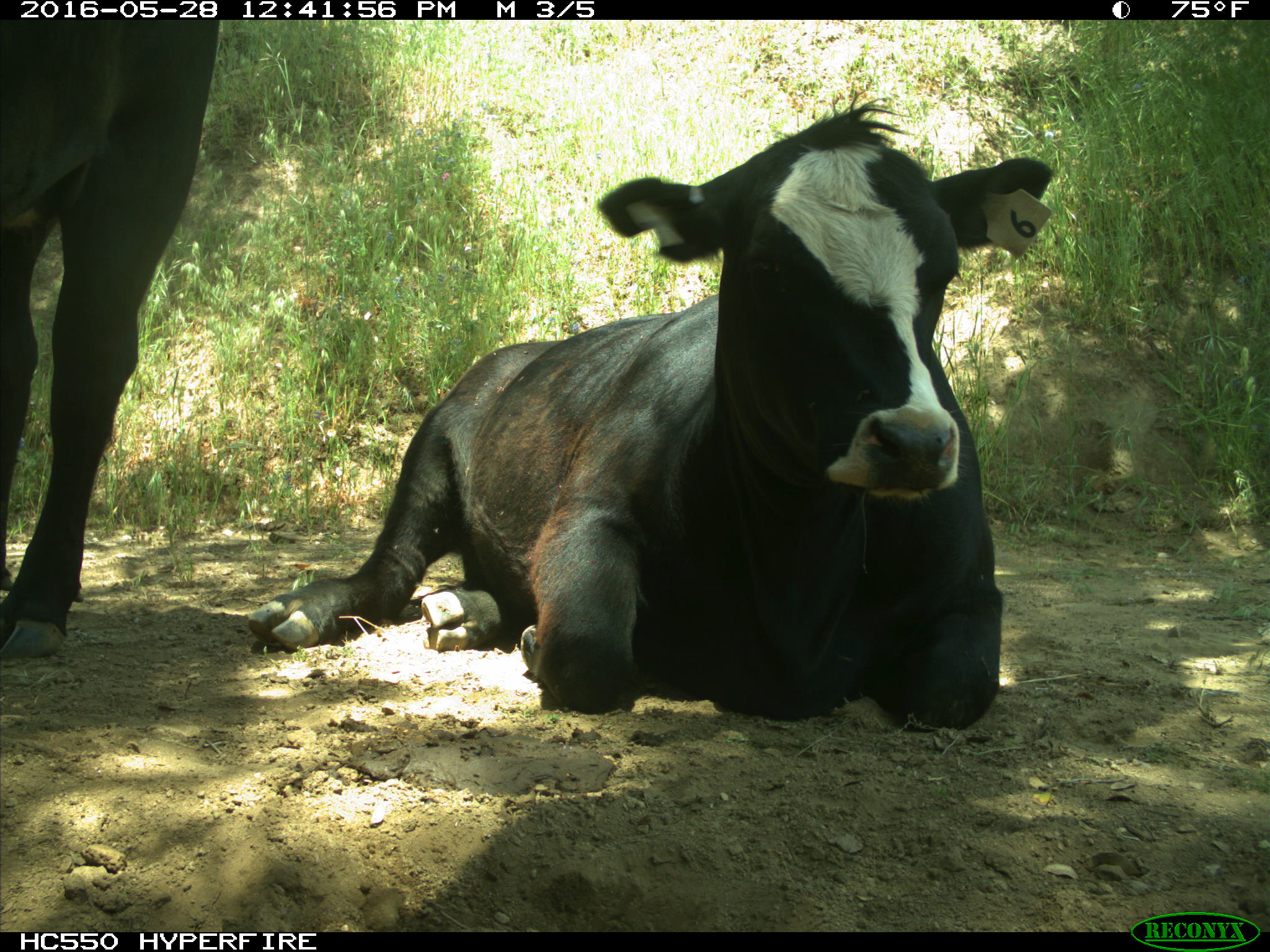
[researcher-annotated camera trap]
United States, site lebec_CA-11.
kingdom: Animalia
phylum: Chordata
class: Mammalia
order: Artiodactyla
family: Bovidae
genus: Bos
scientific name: Bos taurus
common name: domestic cow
Bos taurus (domestic cow).